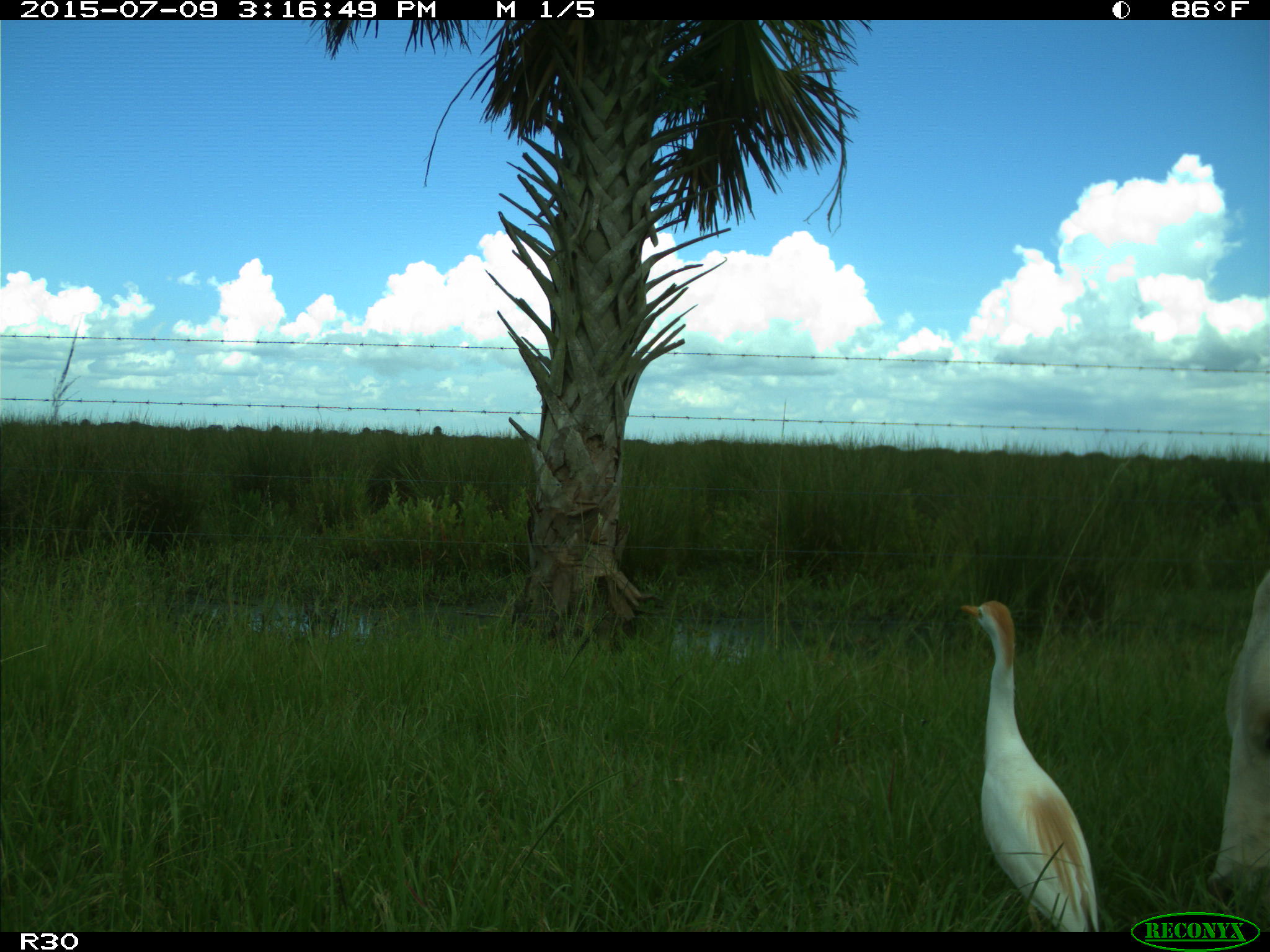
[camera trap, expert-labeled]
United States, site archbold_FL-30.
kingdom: Animalia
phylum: Chordata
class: Mammalia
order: Artiodactyla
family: Bovidae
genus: Bos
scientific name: Bos taurus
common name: domestic cow